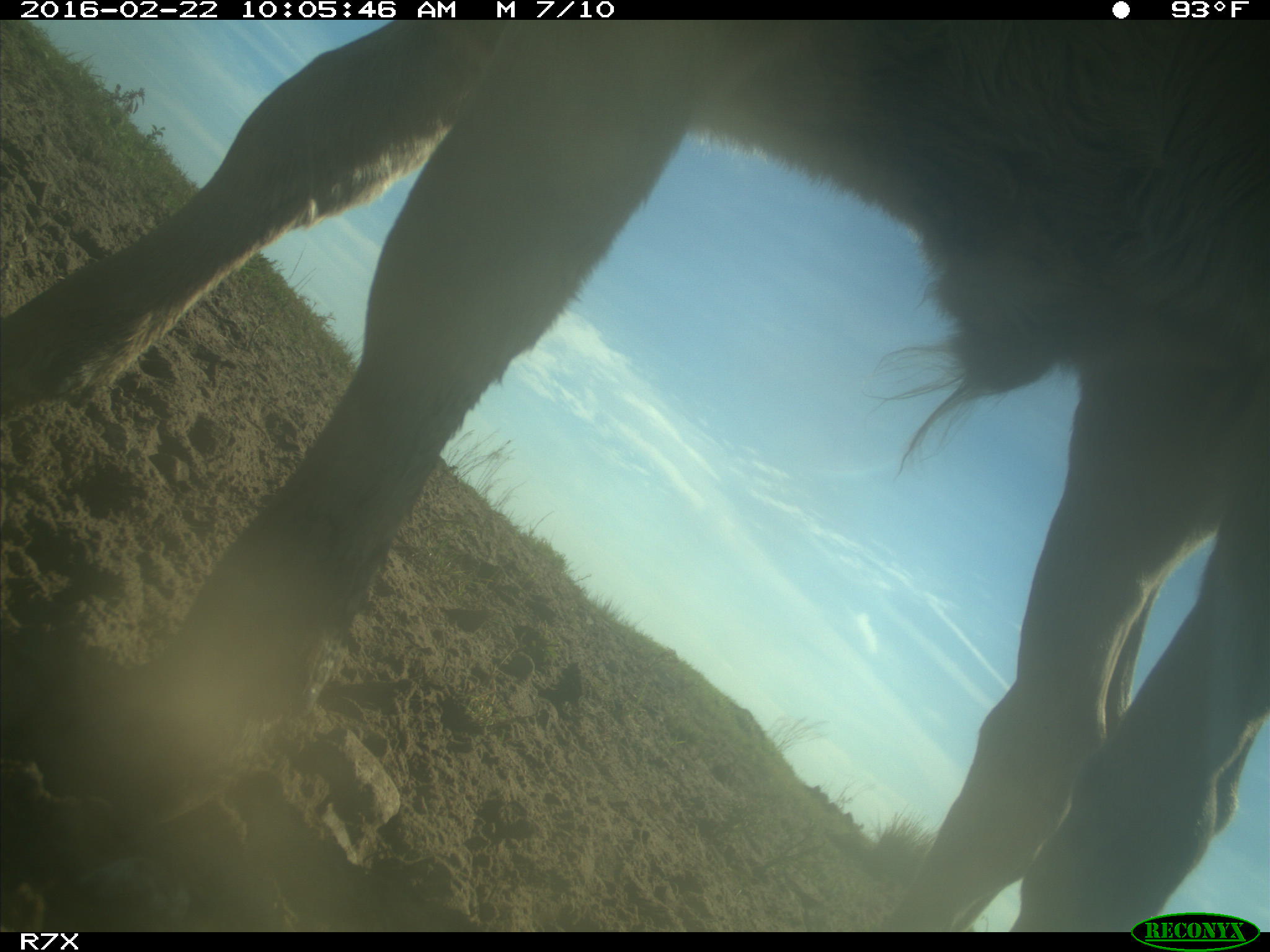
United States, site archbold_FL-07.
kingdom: Animalia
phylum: Chordata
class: Mammalia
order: Artiodactyla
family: Bovidae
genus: Bos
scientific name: Bos taurus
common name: domestic cow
Bos taurus (domestic cow).